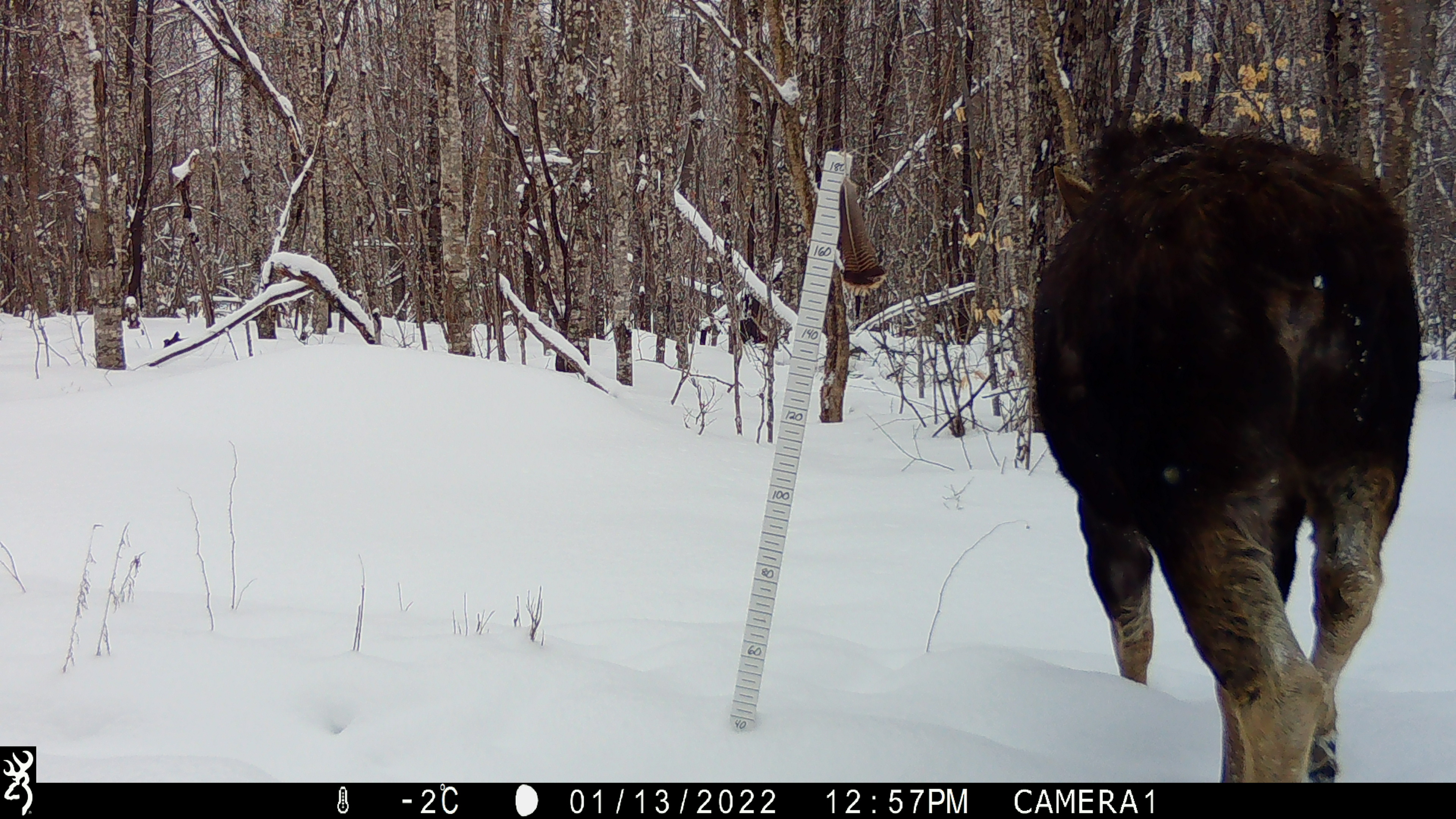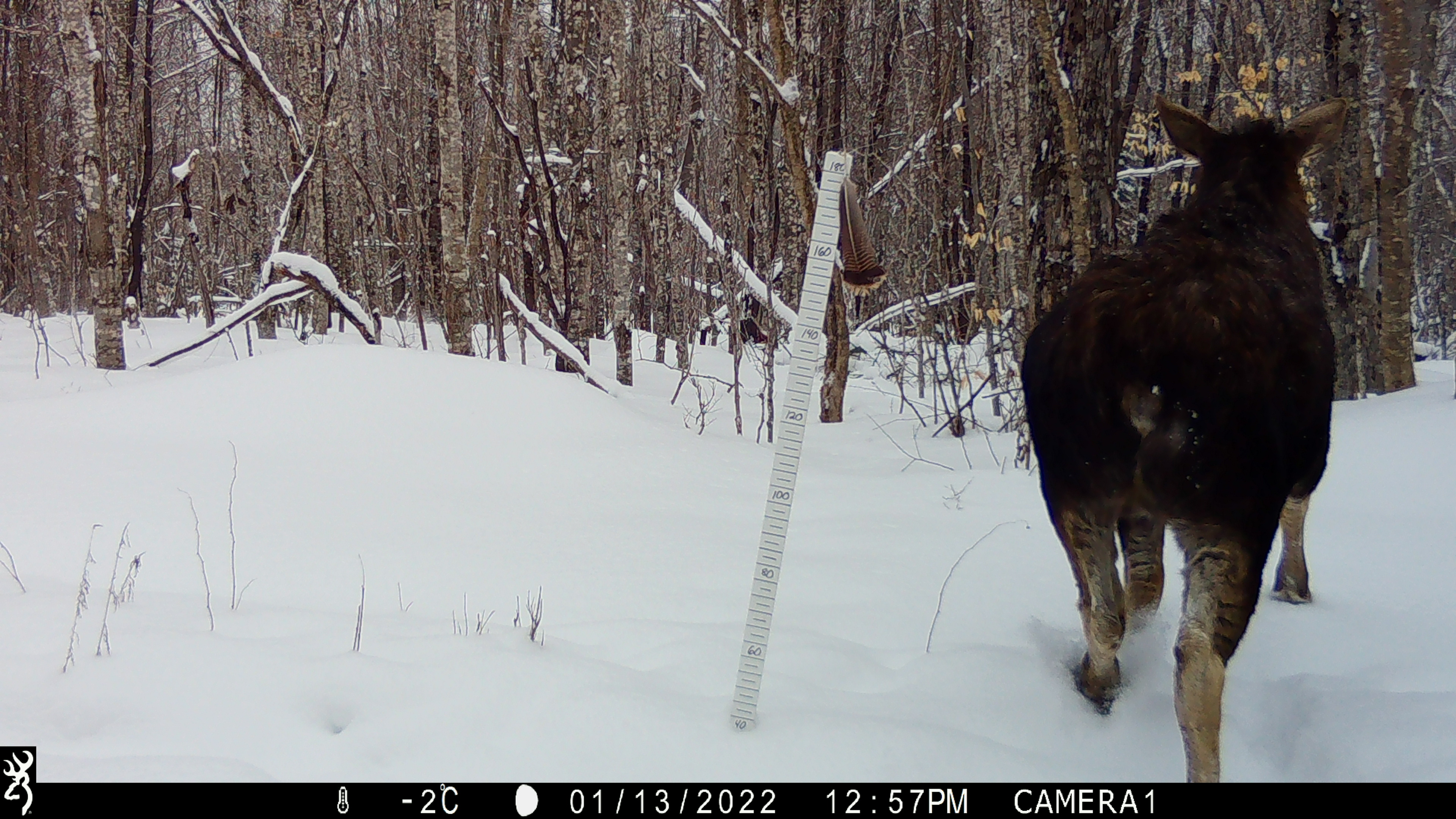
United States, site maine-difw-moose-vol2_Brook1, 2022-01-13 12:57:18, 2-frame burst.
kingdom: Animalia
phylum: Chordata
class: Mammalia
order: Artiodactyla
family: Cervidae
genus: Alces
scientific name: Alces alces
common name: moose